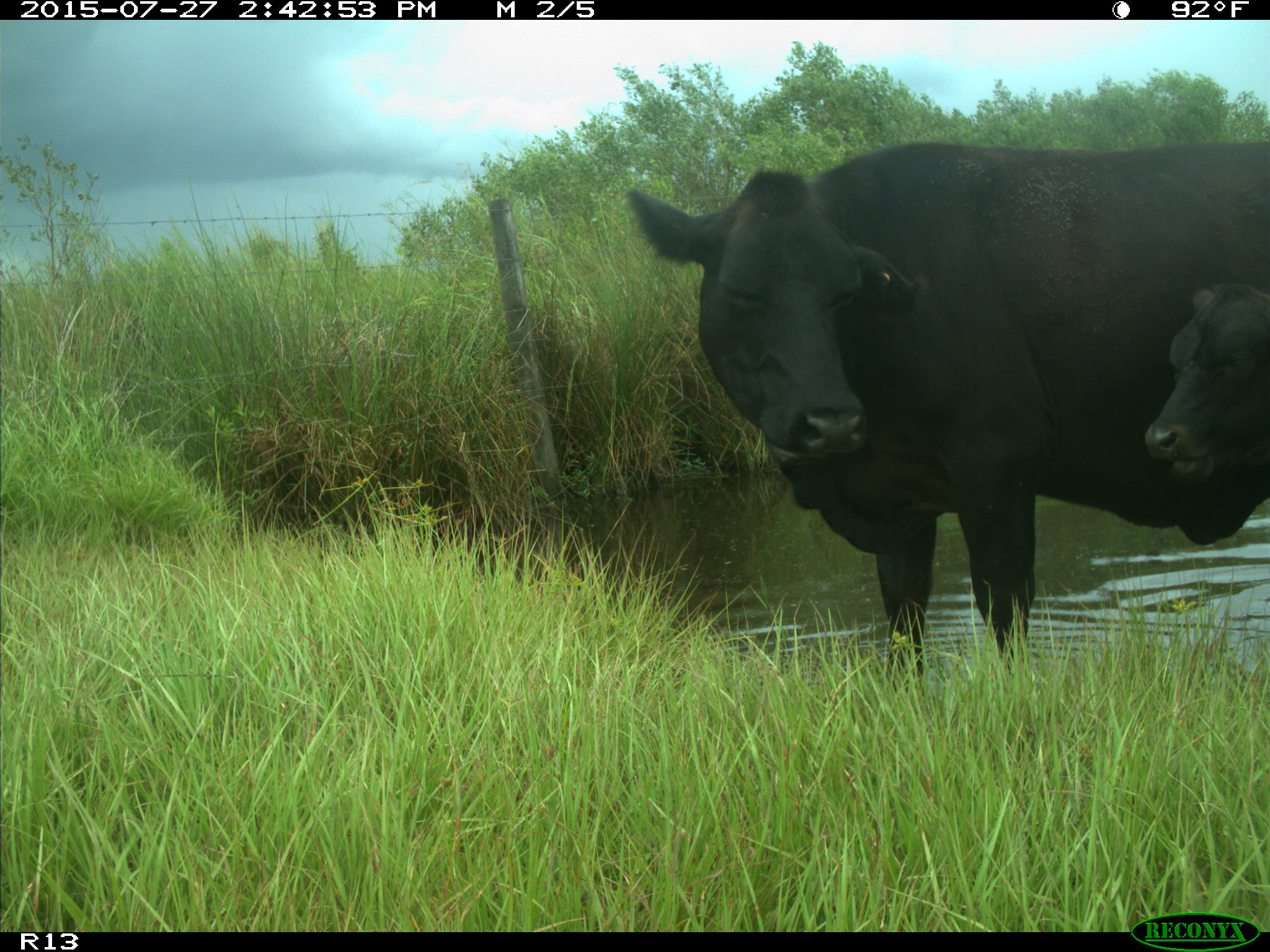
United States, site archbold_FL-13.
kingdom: Animalia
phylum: Chordata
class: Mammalia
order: Artiodactyla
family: Bovidae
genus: Bos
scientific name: Bos taurus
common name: domestic cow